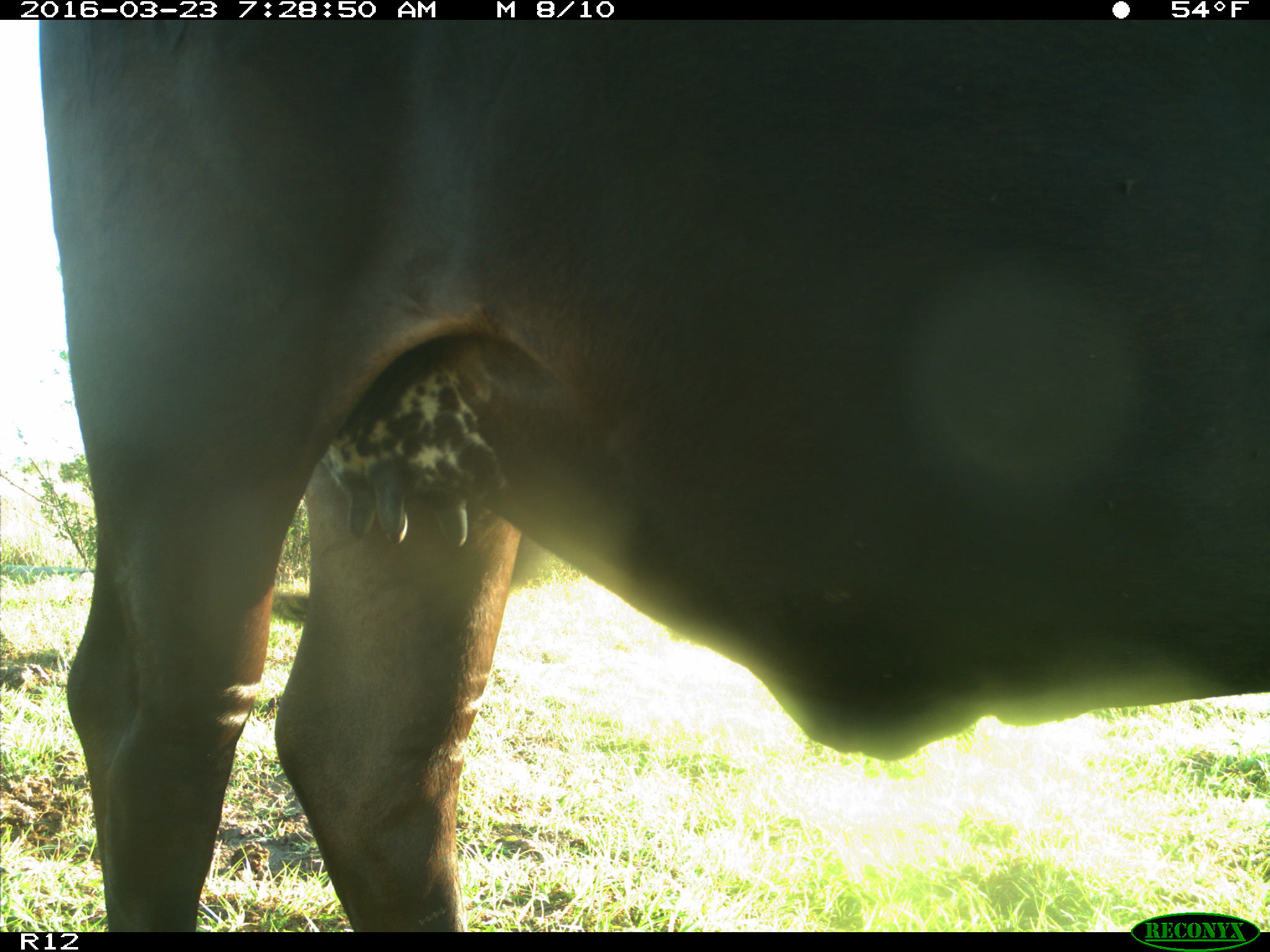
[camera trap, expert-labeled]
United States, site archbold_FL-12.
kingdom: Animalia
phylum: Chordata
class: Mammalia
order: Artiodactyla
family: Bovidae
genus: Bos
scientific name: Bos taurus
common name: domestic cow